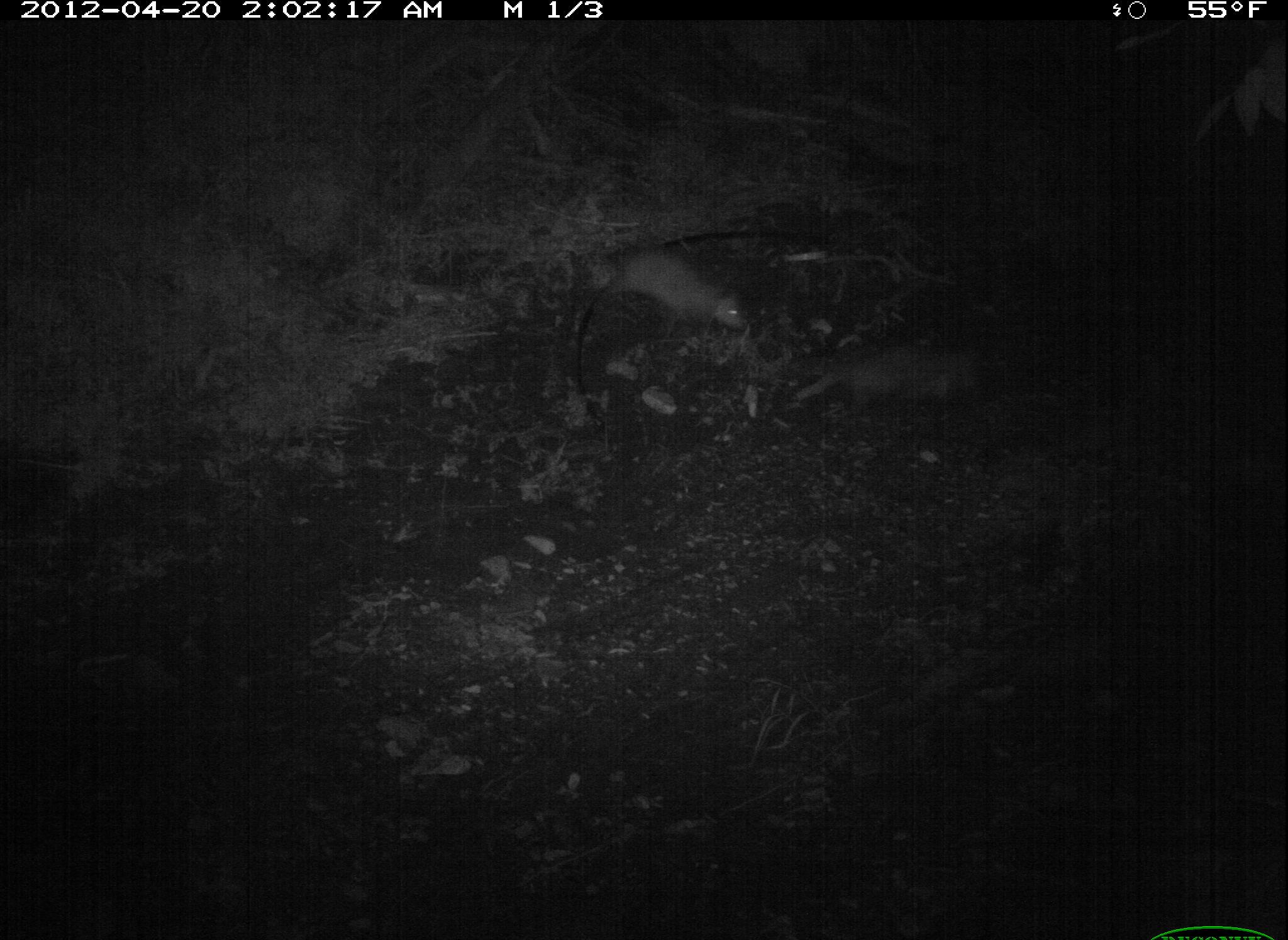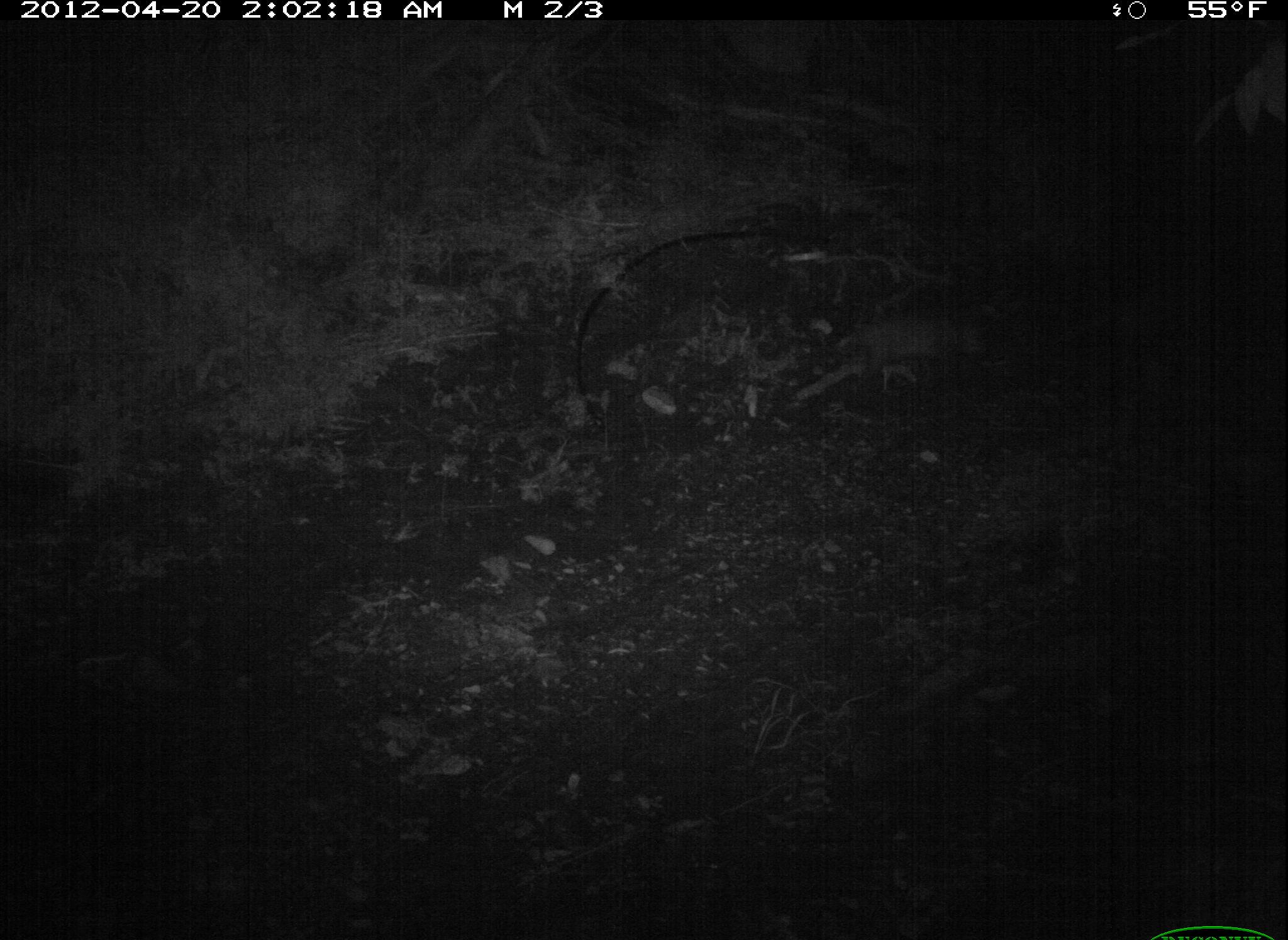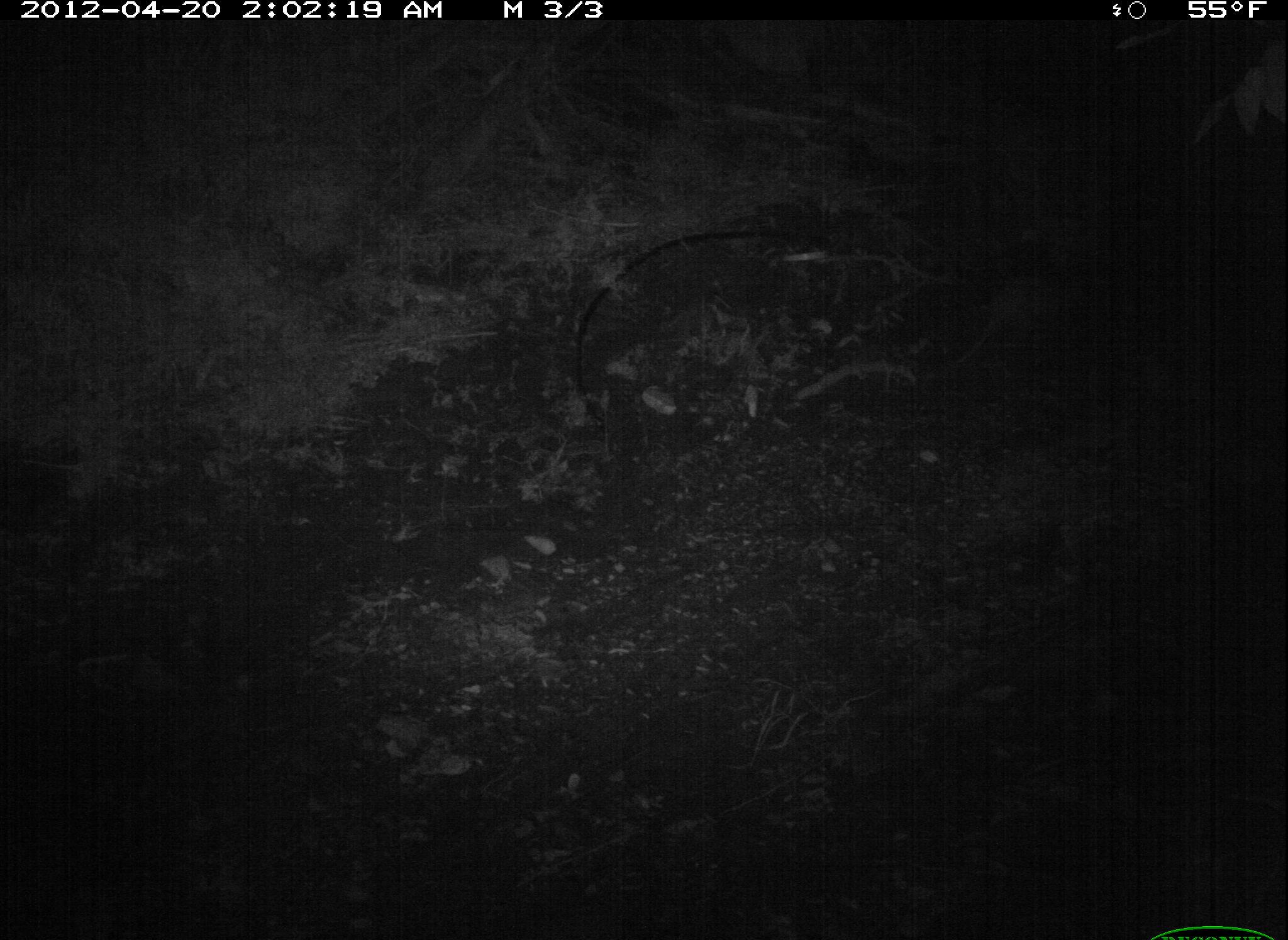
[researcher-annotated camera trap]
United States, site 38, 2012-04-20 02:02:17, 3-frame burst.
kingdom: Animalia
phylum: Chordata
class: Mammalia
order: Didelphimorphia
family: Didelphidae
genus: Didelphis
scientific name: Didelphis virginiana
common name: virginia opossum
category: opossum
Opossum (virginia opossum) (Didelphis virginiana).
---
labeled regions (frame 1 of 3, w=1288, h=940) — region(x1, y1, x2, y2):
opossum: region(581, 221, 763, 361)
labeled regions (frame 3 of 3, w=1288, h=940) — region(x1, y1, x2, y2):
opossum: region(934, 259, 1067, 387)